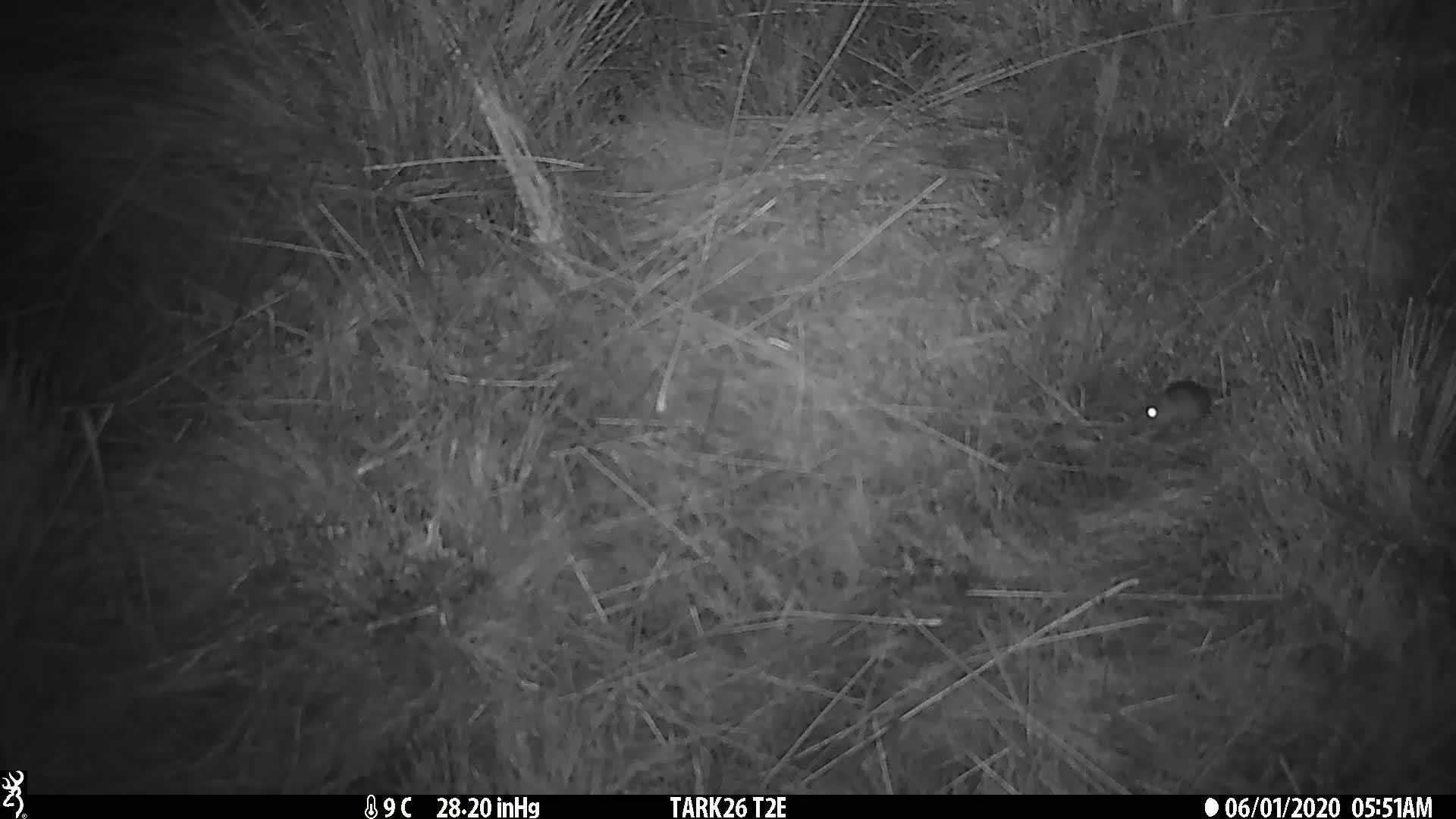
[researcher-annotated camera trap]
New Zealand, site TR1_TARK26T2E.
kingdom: Animalia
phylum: Chordata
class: Mammalia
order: Rodentia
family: Muridae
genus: Mus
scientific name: Mus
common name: mouse